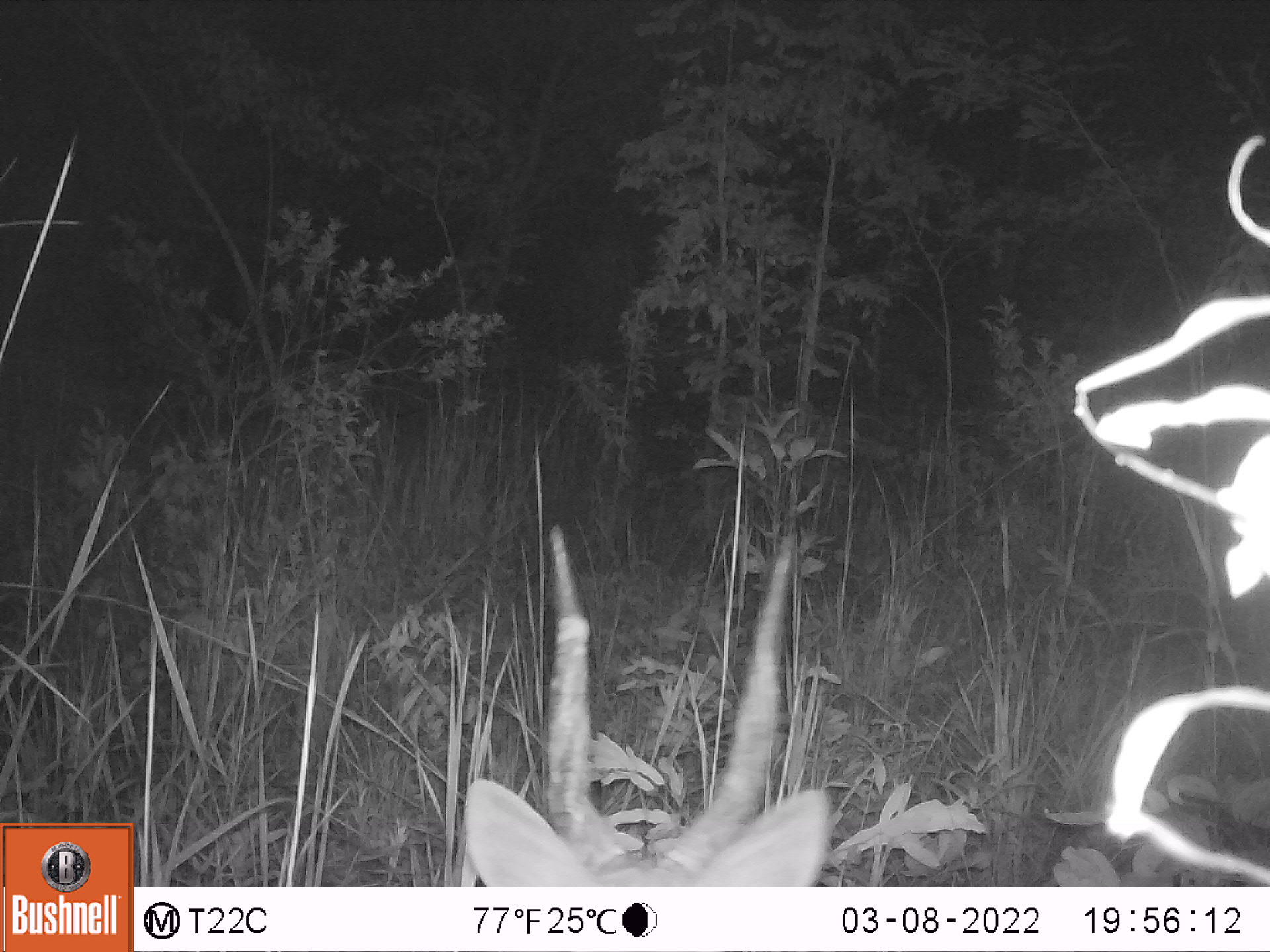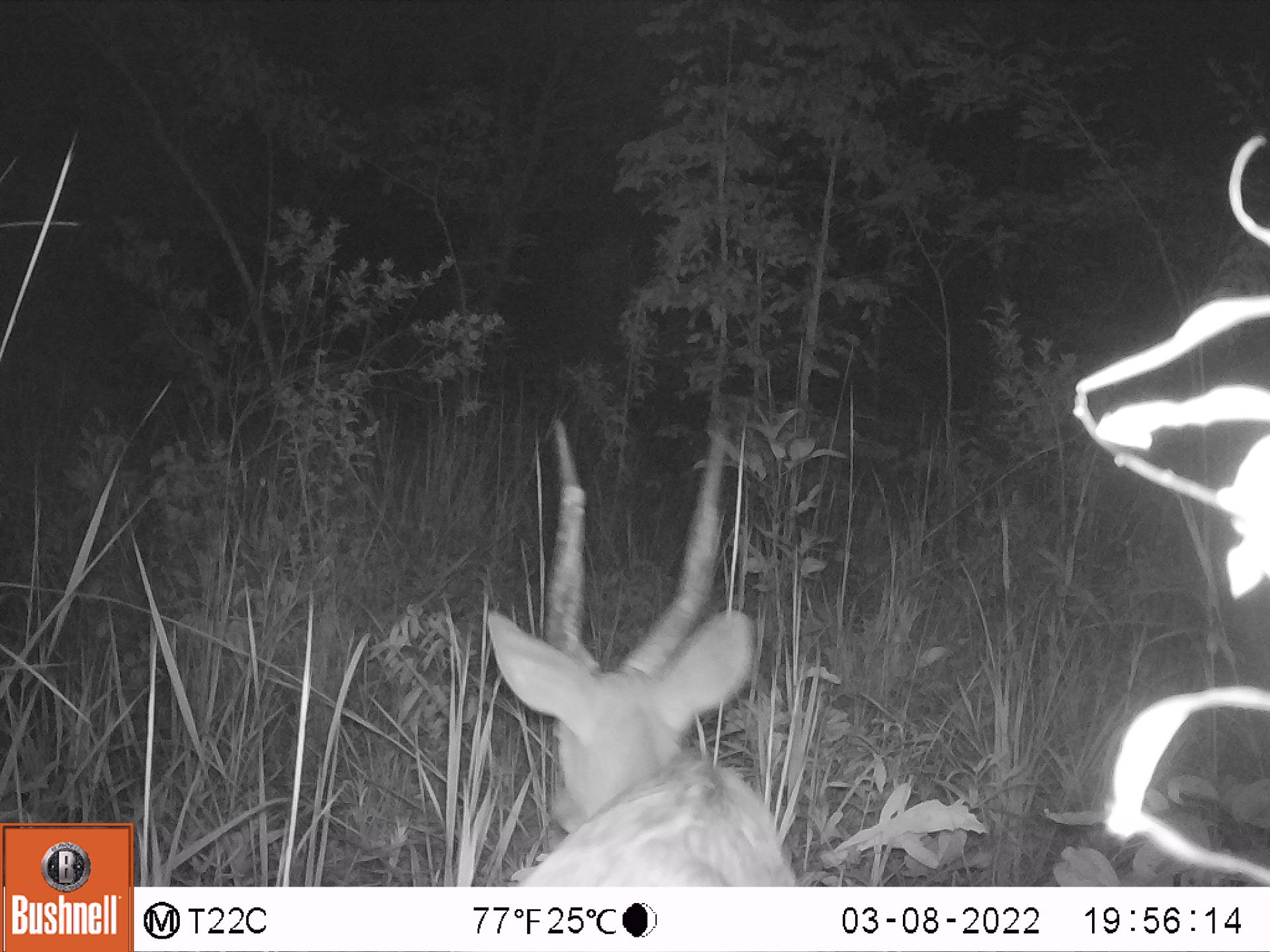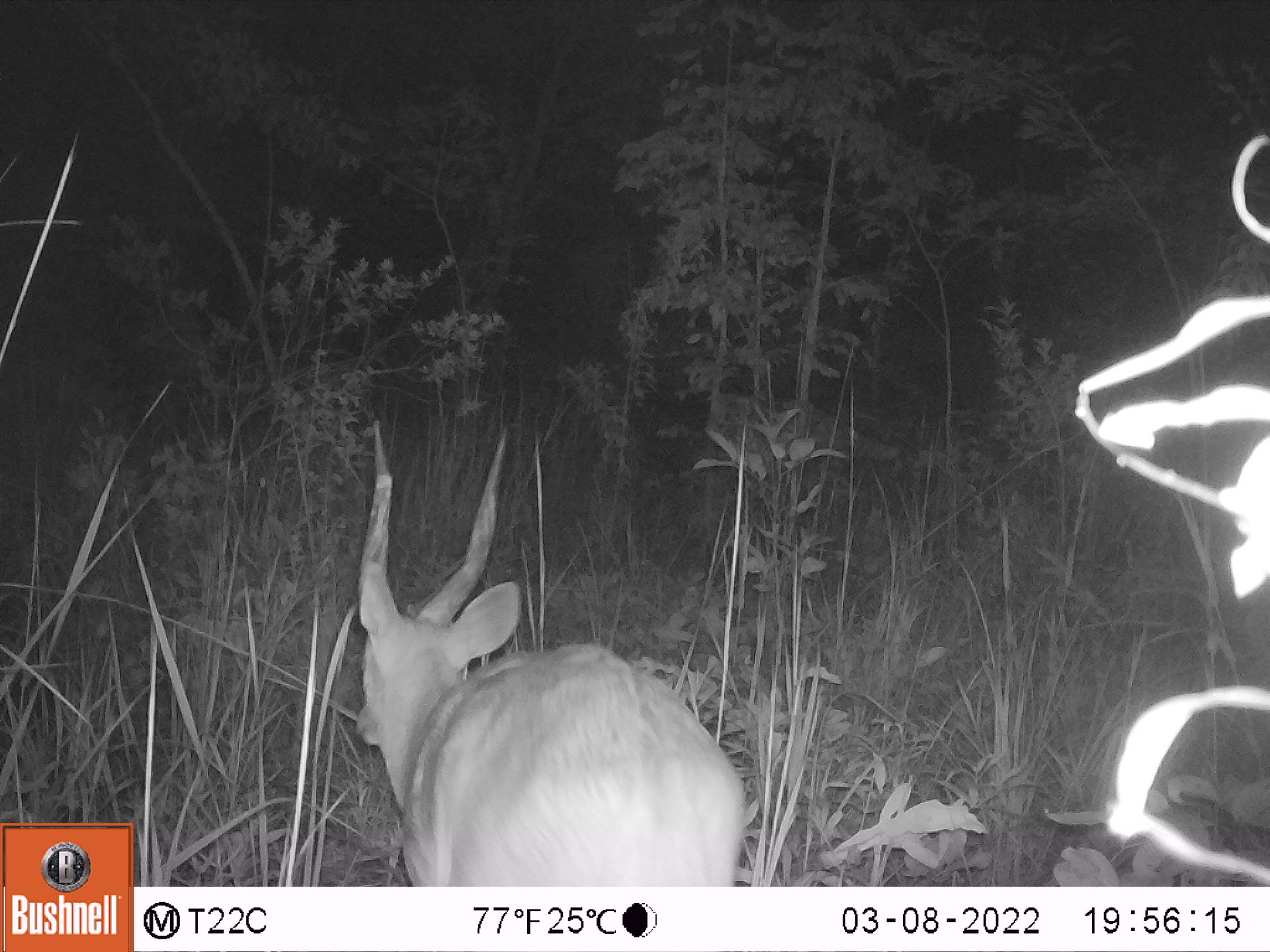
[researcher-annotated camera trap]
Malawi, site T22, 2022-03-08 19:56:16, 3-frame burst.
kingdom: Animalia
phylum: Chordata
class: Mammalia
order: Artiodactyla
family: Bovidae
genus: Tragelaphus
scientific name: Tragelaphus sylvaticus sylvaticus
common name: cape bushbuck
Cape bushbuck (Tragelaphus sylvaticus sylvaticus), count 1.